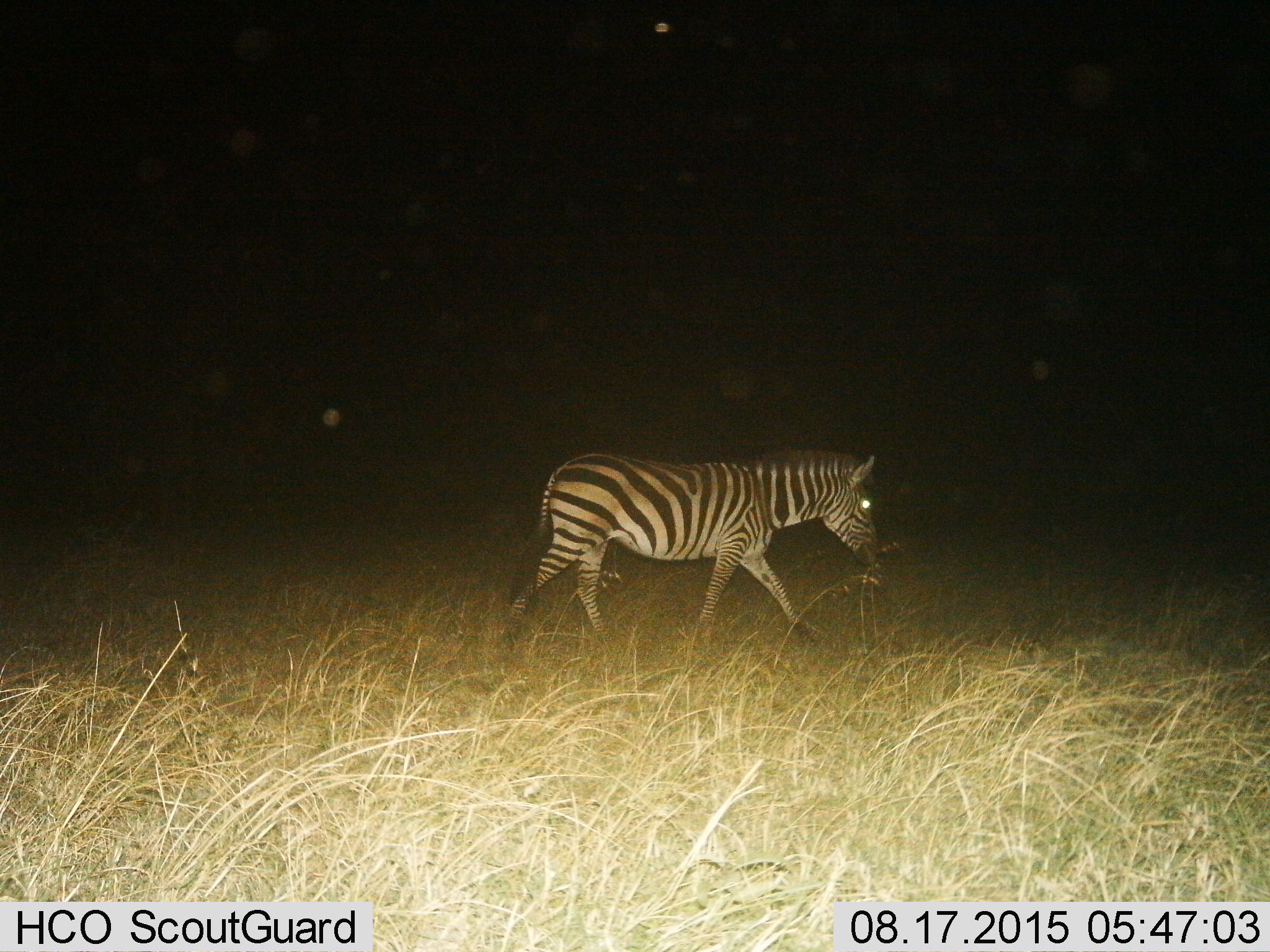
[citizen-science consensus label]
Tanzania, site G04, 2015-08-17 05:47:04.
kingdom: Animalia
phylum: Chordata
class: Mammalia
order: Perissodactyla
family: Equidae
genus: Equus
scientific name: Equus quagga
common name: plains zebra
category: zebra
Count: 1.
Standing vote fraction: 6%.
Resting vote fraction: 0%.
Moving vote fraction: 88%.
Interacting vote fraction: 0%.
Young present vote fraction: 0%.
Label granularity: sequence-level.